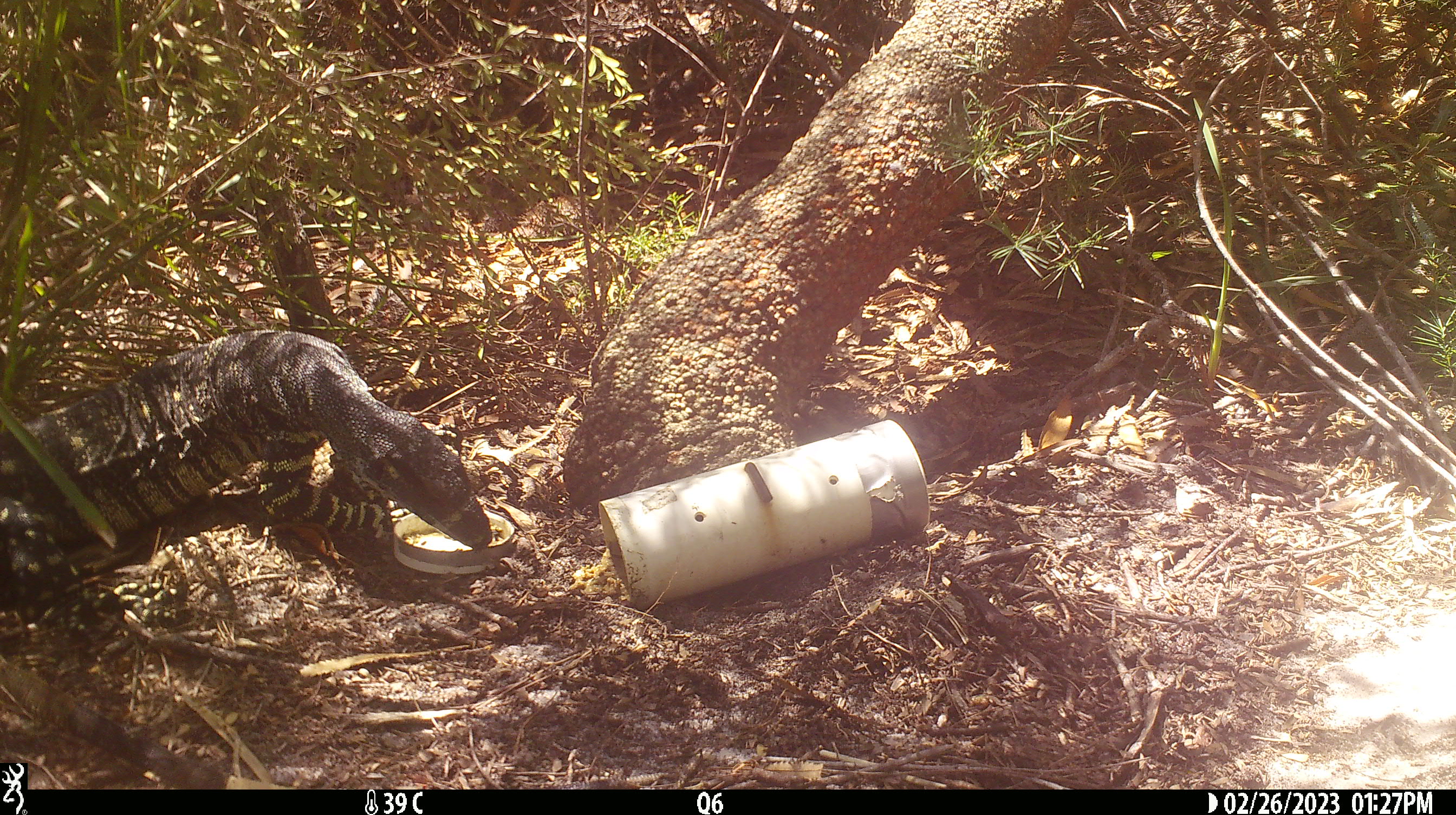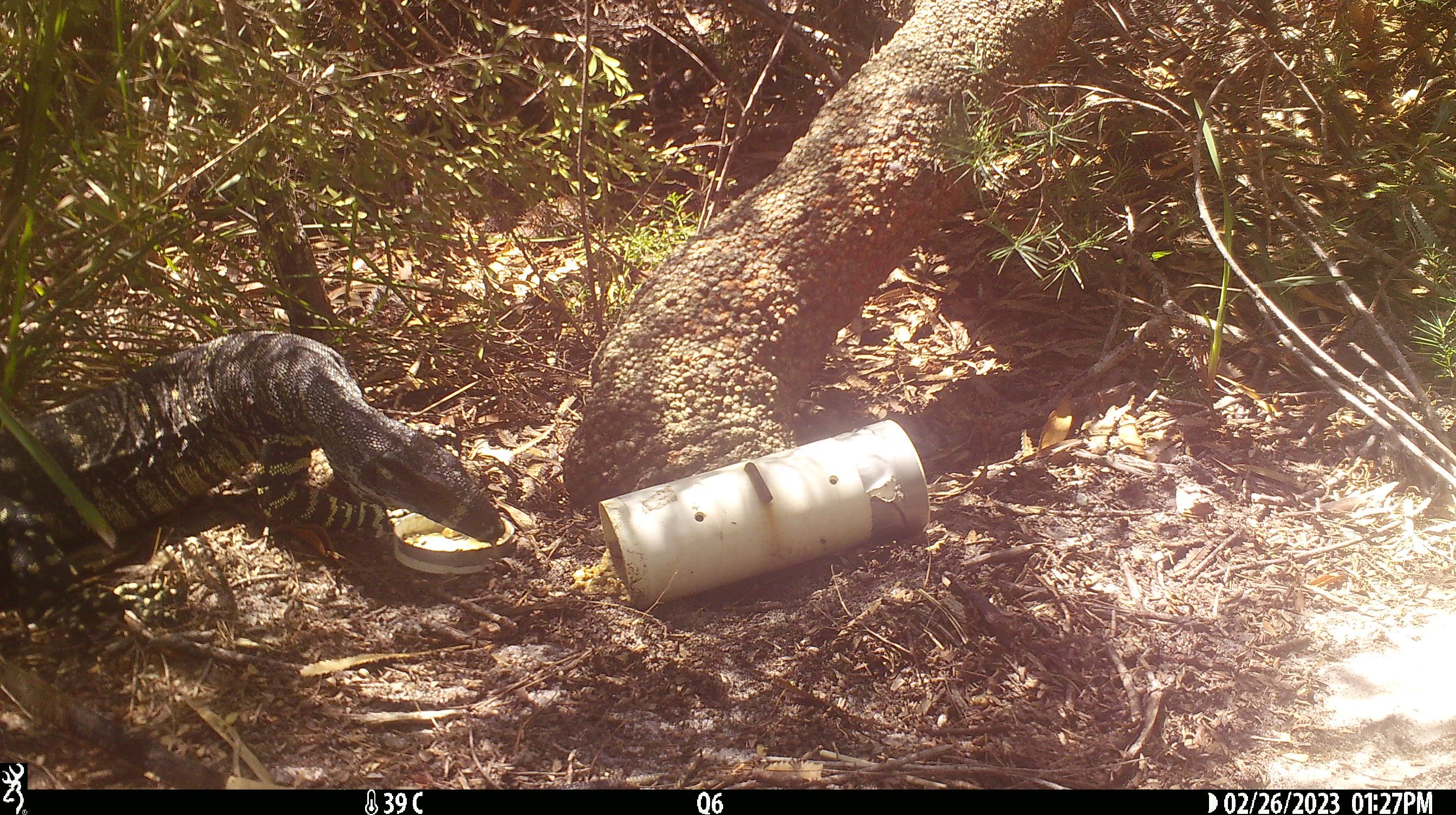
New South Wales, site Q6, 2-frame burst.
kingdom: Animalia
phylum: Chordata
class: Reptilia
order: Squamata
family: Varanidae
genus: Varanus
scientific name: Varanus varius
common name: lace monitor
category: goanna